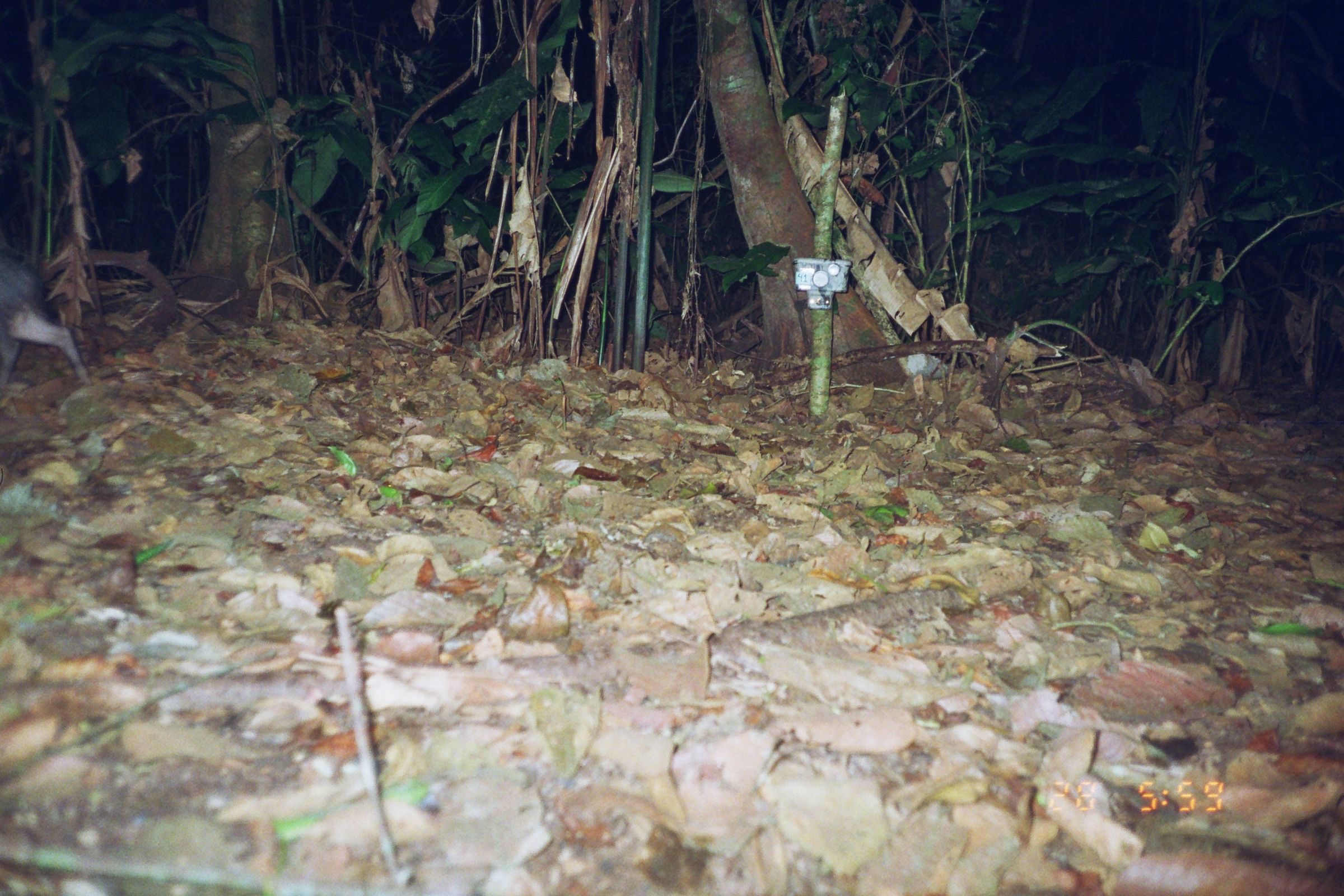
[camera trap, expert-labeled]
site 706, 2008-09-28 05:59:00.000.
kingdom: Animalia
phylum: Chordata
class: Mammalia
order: Artiodactyla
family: Tayassuidae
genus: Tayassu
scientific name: Tayassu pecari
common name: white-lipped peccary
Tayassu pecari (white-lipped peccary).